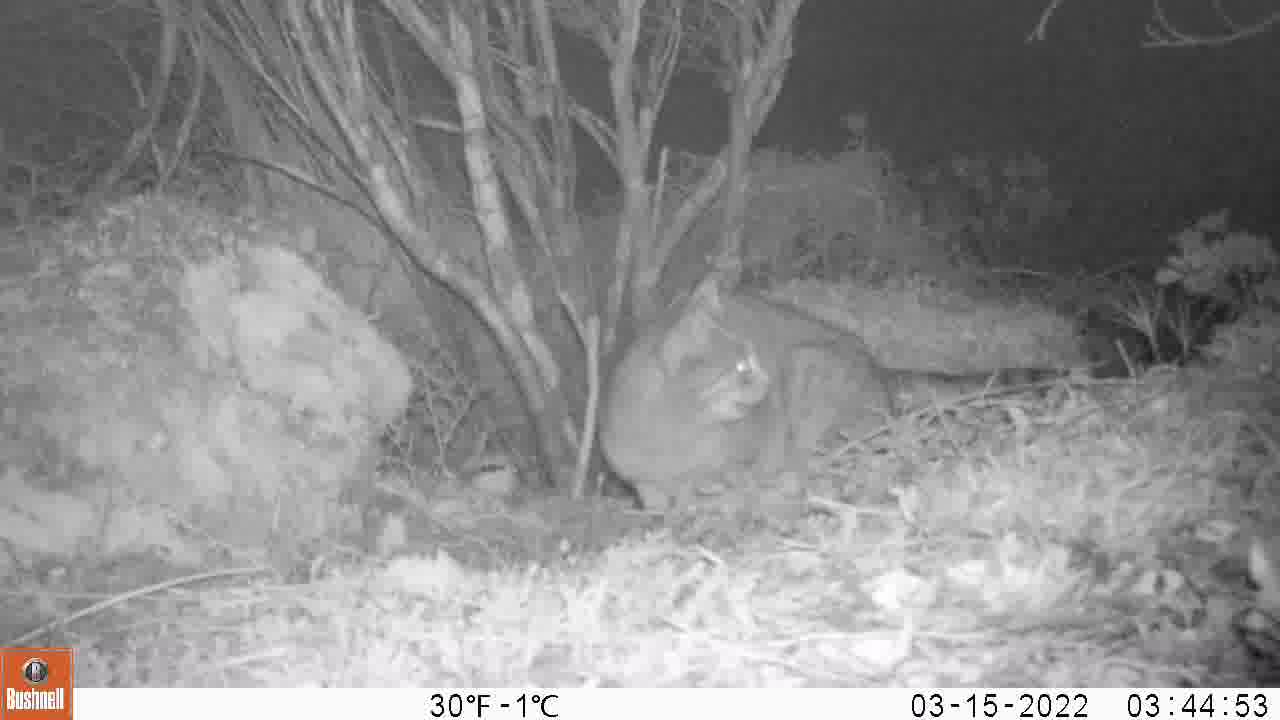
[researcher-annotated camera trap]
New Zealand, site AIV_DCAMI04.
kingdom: Animalia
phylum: Chordata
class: Mammalia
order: Carnivora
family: Felidae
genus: Felis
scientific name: Felis catus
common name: domestic cat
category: cat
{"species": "cat (domestic cat) (Felis catus)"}